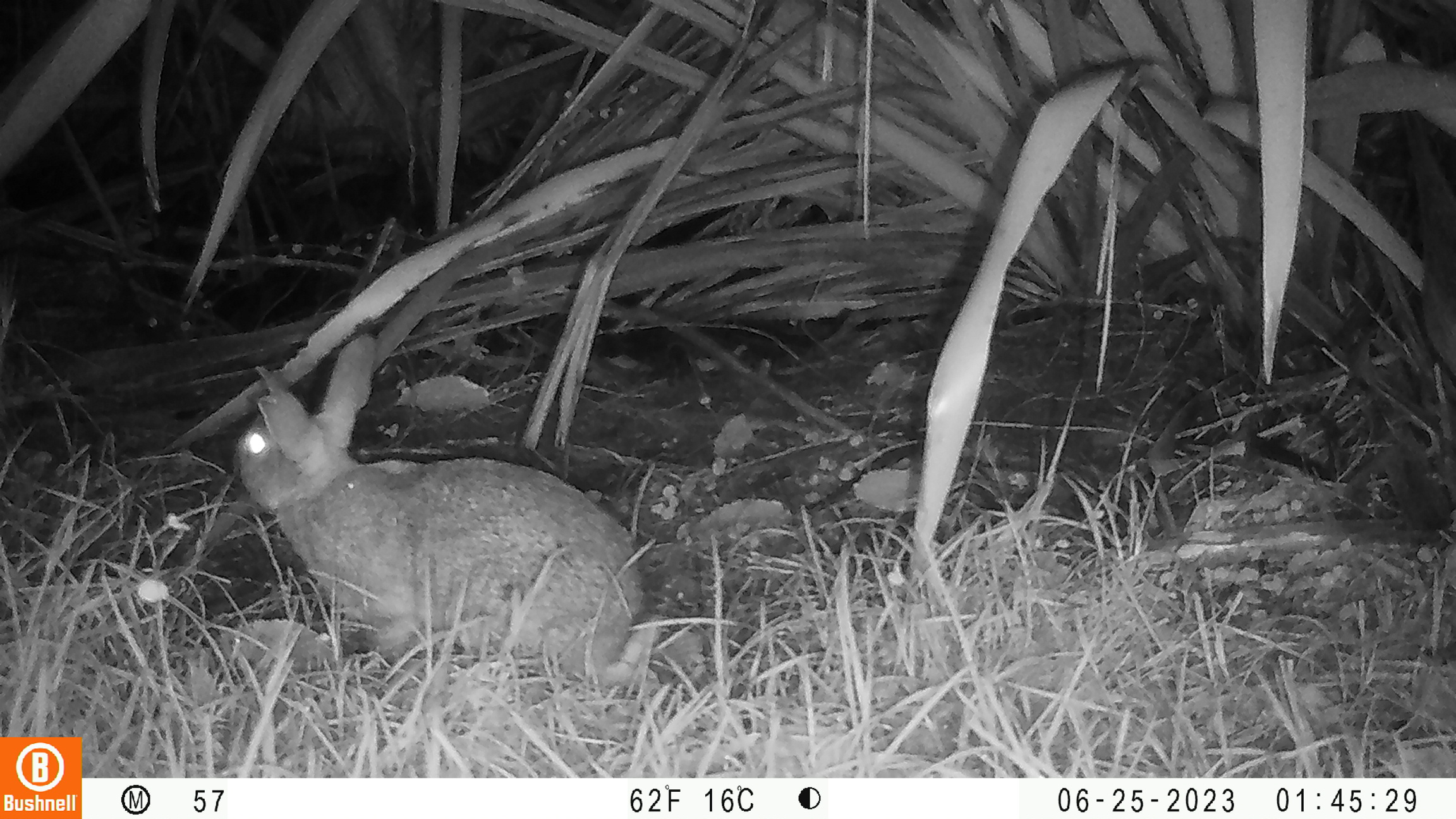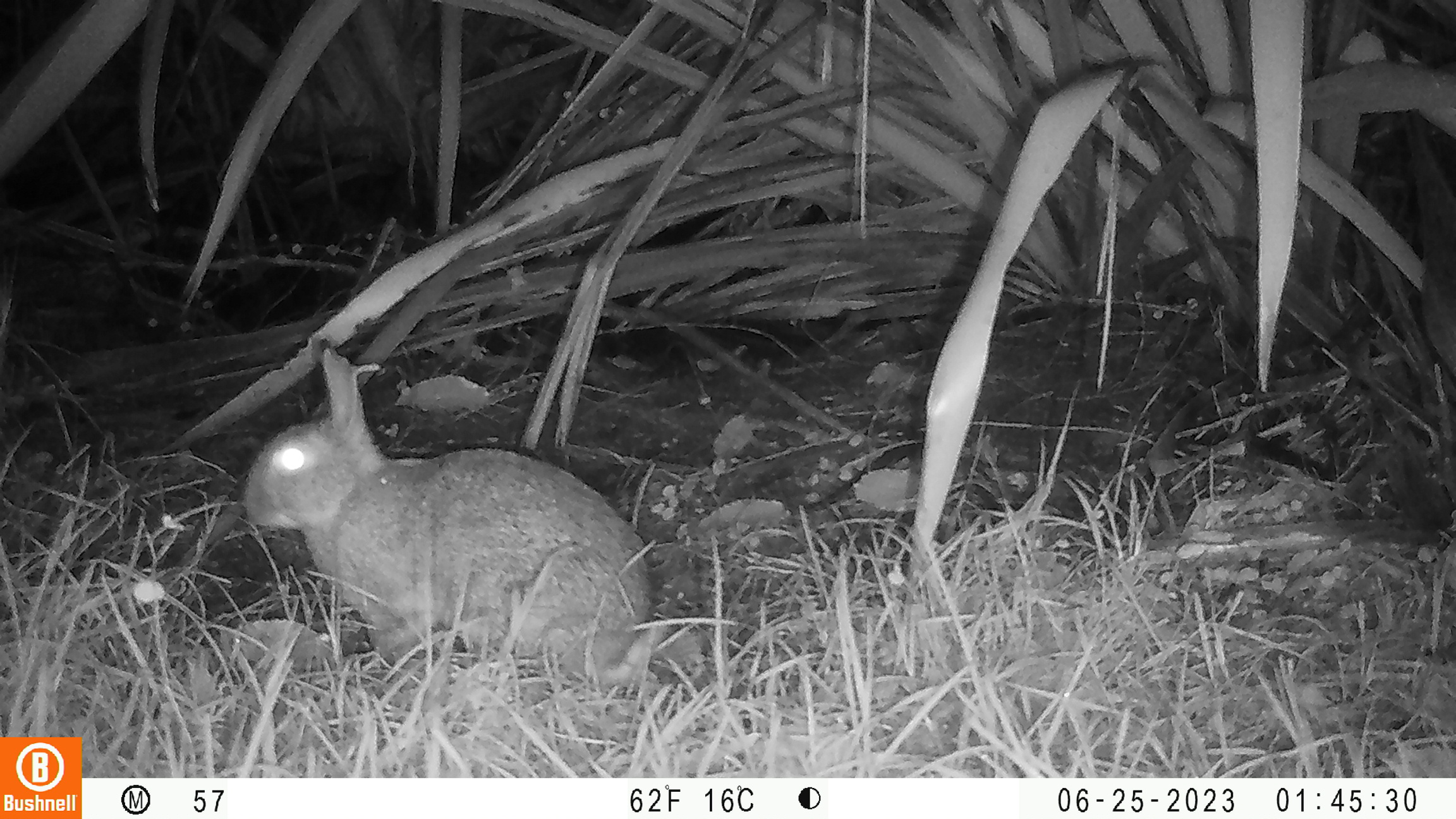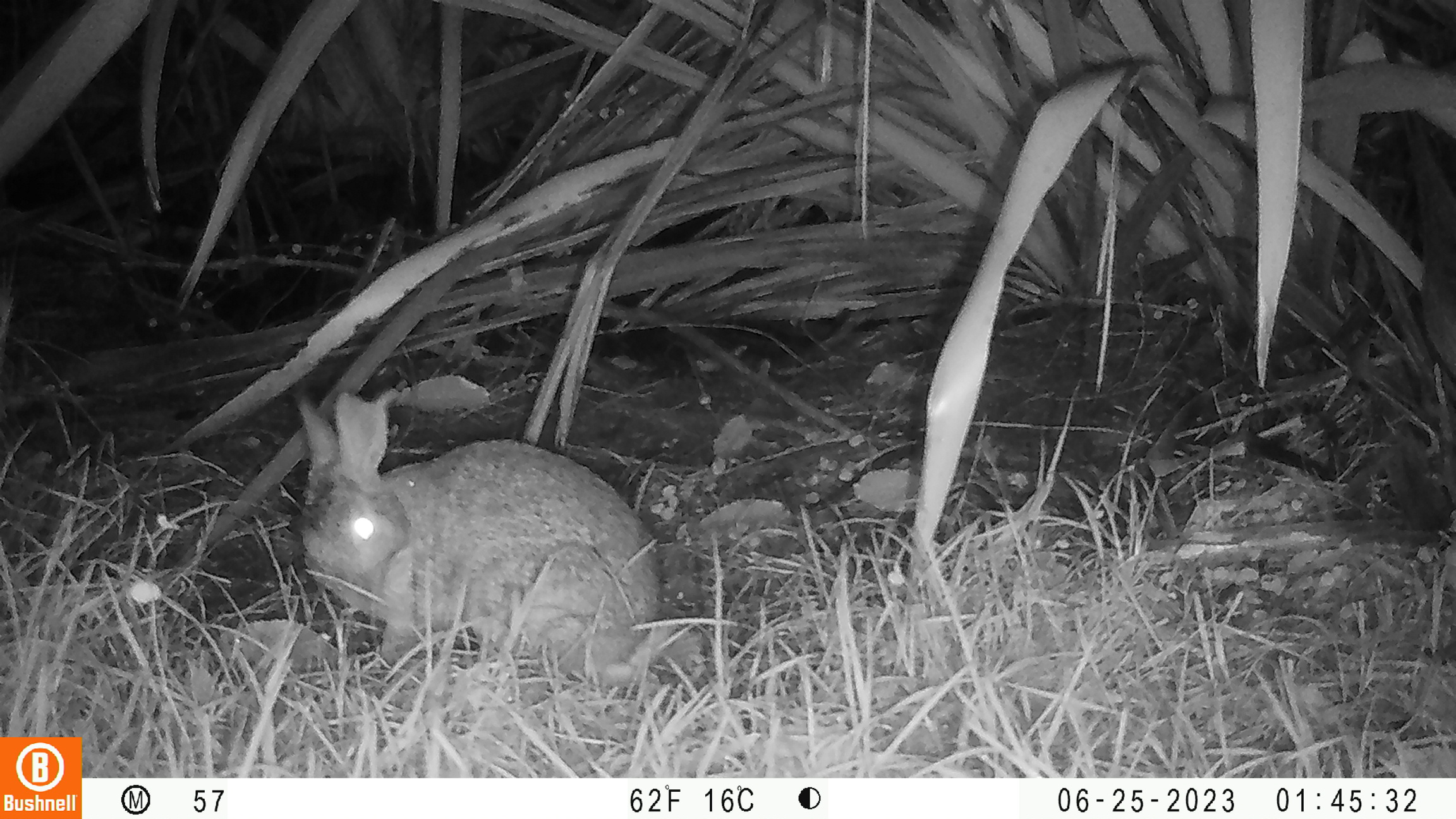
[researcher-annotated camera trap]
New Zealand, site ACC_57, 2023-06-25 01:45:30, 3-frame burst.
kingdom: Animalia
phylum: Chordata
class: Mammalia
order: Lagomorpha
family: Leporidae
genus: Oryctolagus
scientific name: Oryctolagus cuniculus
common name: european rabbit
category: rabbit